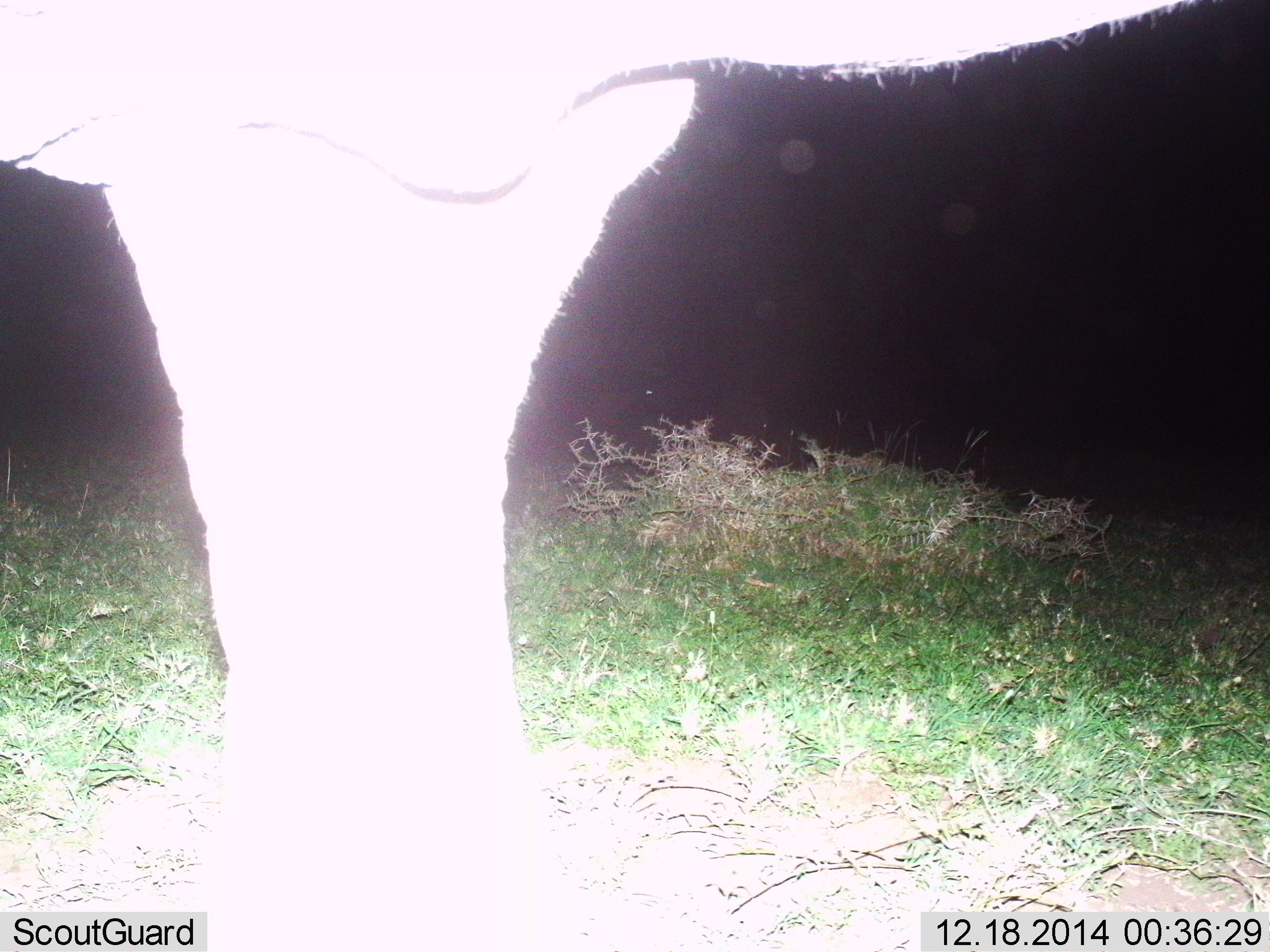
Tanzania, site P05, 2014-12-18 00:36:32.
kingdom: Animalia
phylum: Chordata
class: Mammalia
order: Proboscidea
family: Elephantidae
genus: Loxodonta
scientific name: Loxodonta africana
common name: african bush elephant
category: elephant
Elephant (african bush elephant) (Loxodonta africana), count 1. Behavior (volunteer vote fractions): standing 67%, resting 0%, moving 33%, interacting 0%. Young present (vote fraction): 0%. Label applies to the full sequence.